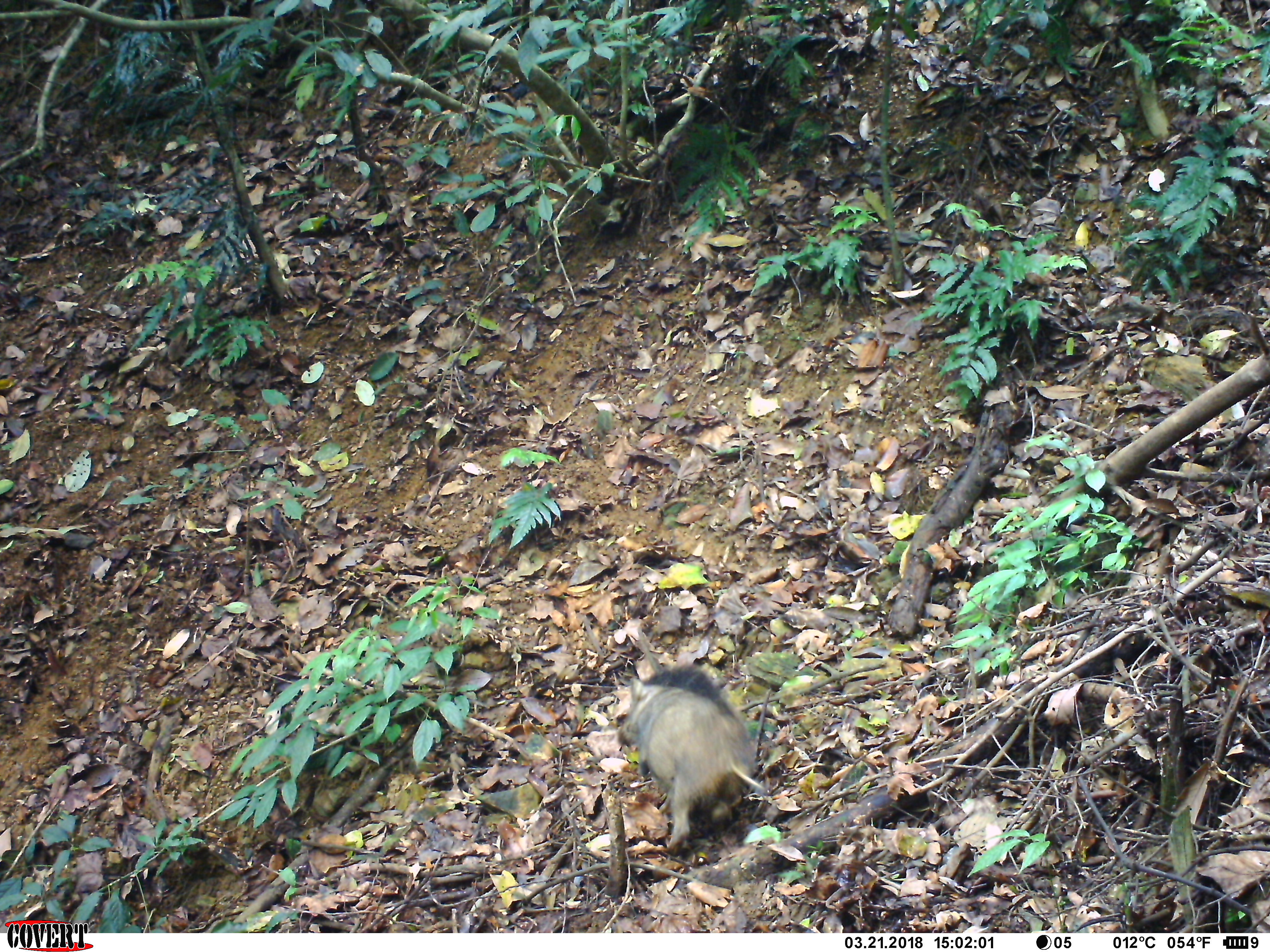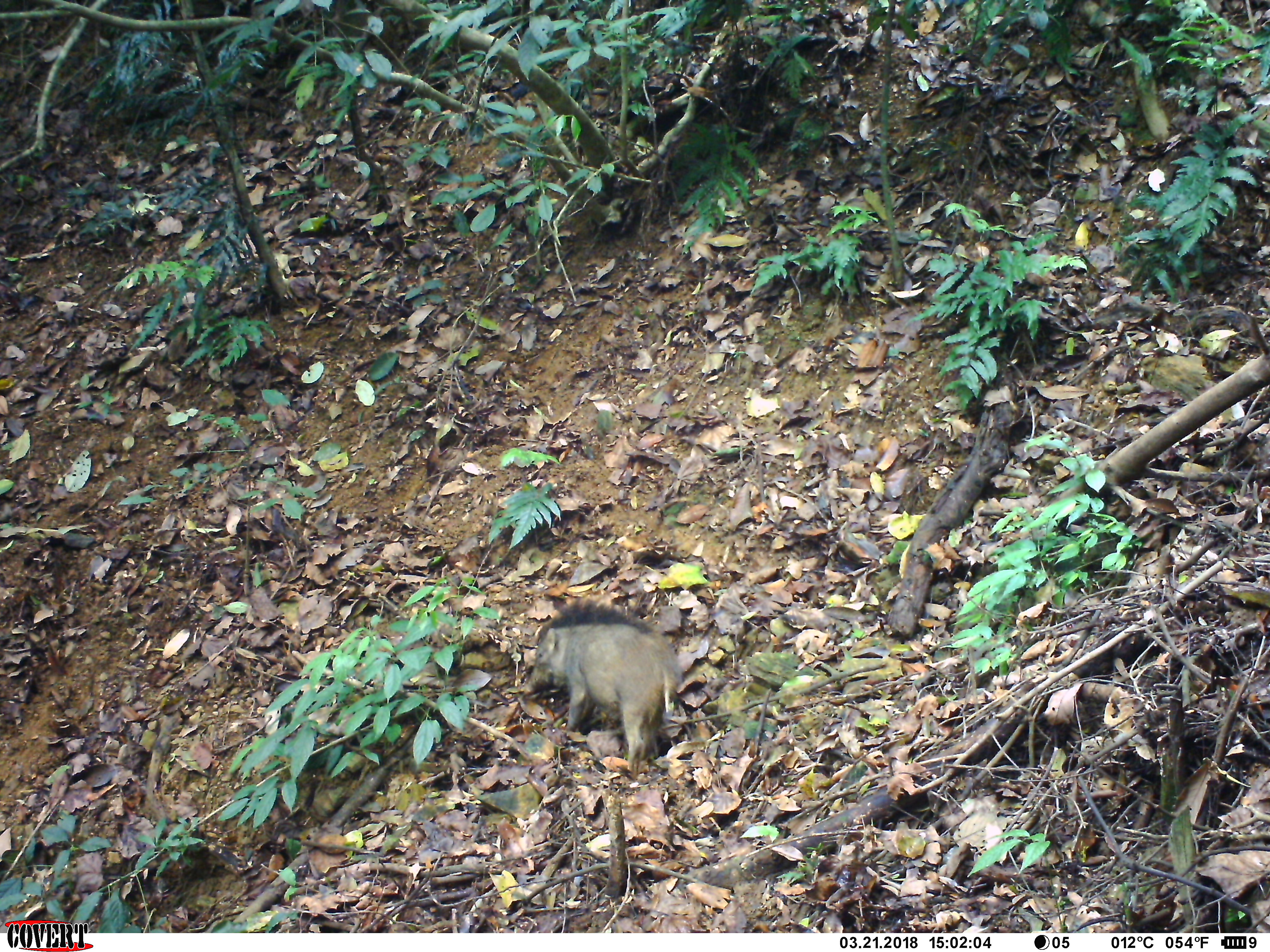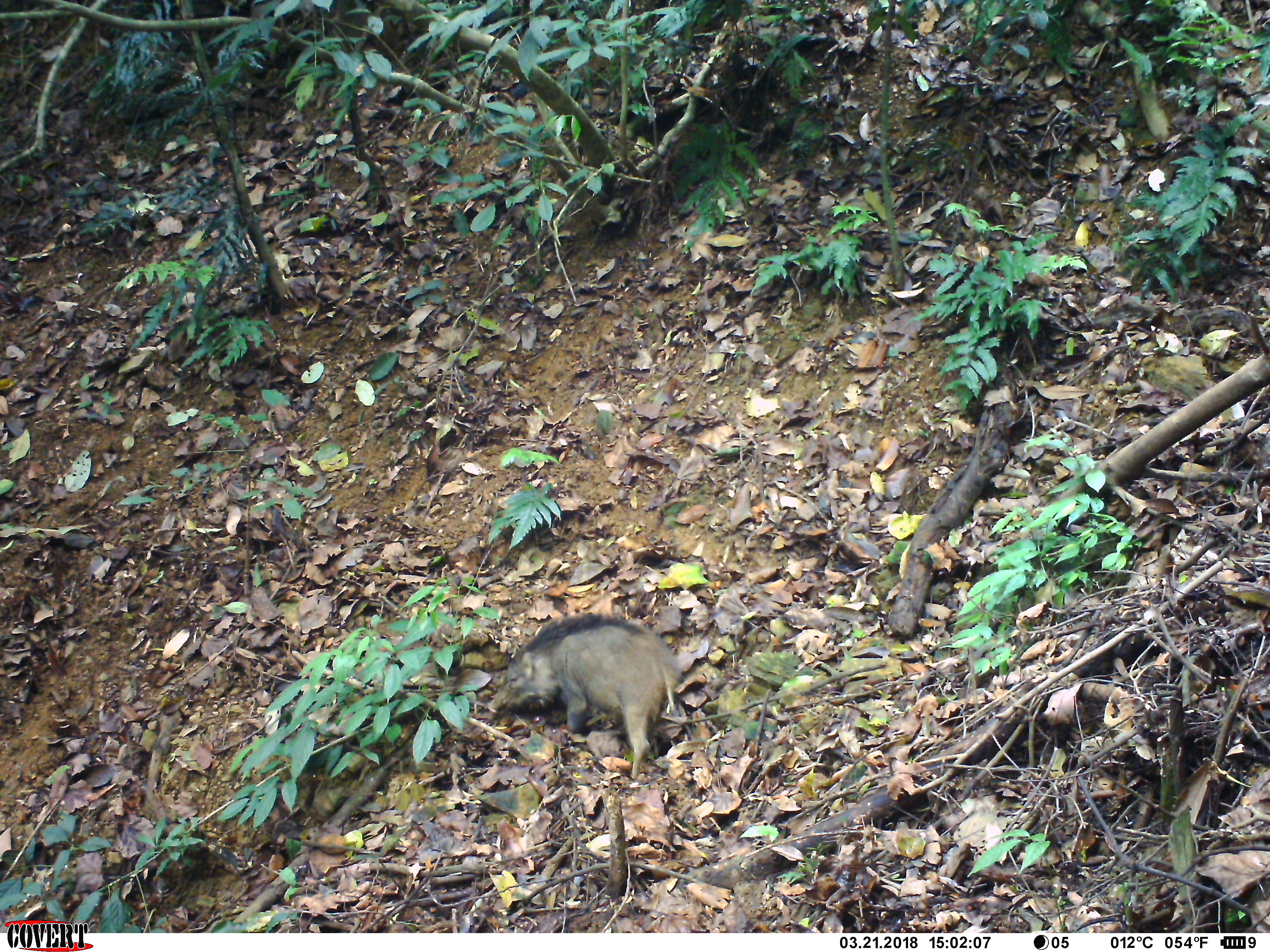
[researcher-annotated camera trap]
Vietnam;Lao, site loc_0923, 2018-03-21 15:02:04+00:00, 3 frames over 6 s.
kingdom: Animalia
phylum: Chordata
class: Mammalia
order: Artiodactyla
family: Suidae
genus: Sus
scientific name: Sus scrofa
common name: eurasian wild pig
Eurasian wild pig (Sus scrofa). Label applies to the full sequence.